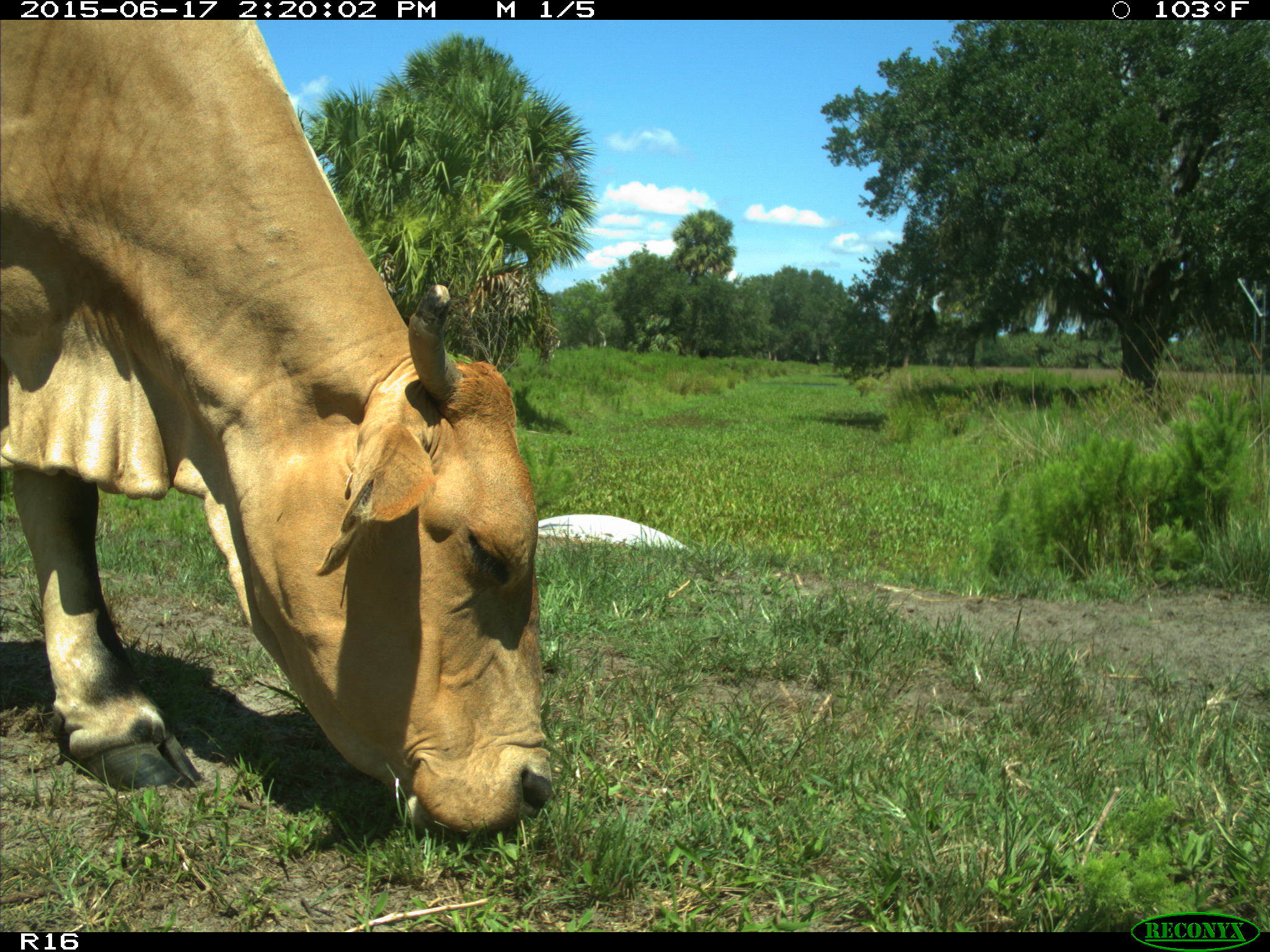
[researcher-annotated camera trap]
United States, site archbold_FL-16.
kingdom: Animalia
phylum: Chordata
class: Mammalia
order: Artiodactyla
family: Bovidae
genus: Bos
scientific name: Bos taurus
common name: domestic cow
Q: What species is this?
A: Bos taurus (domestic cow).